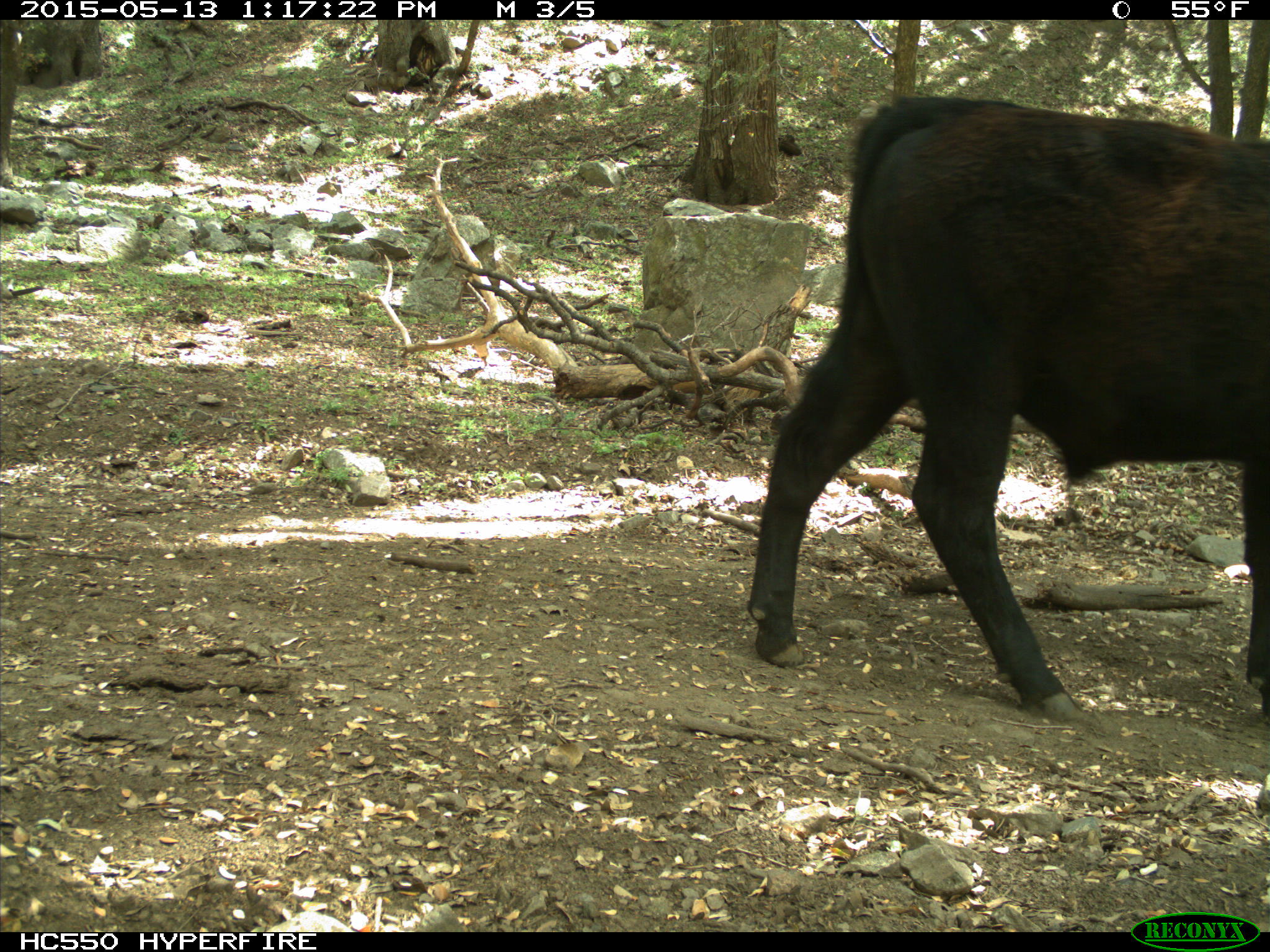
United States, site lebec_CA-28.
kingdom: Animalia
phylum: Chordata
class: Mammalia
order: Artiodactyla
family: Bovidae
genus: Bos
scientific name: Bos taurus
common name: domestic cow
Bos taurus (domestic cow).